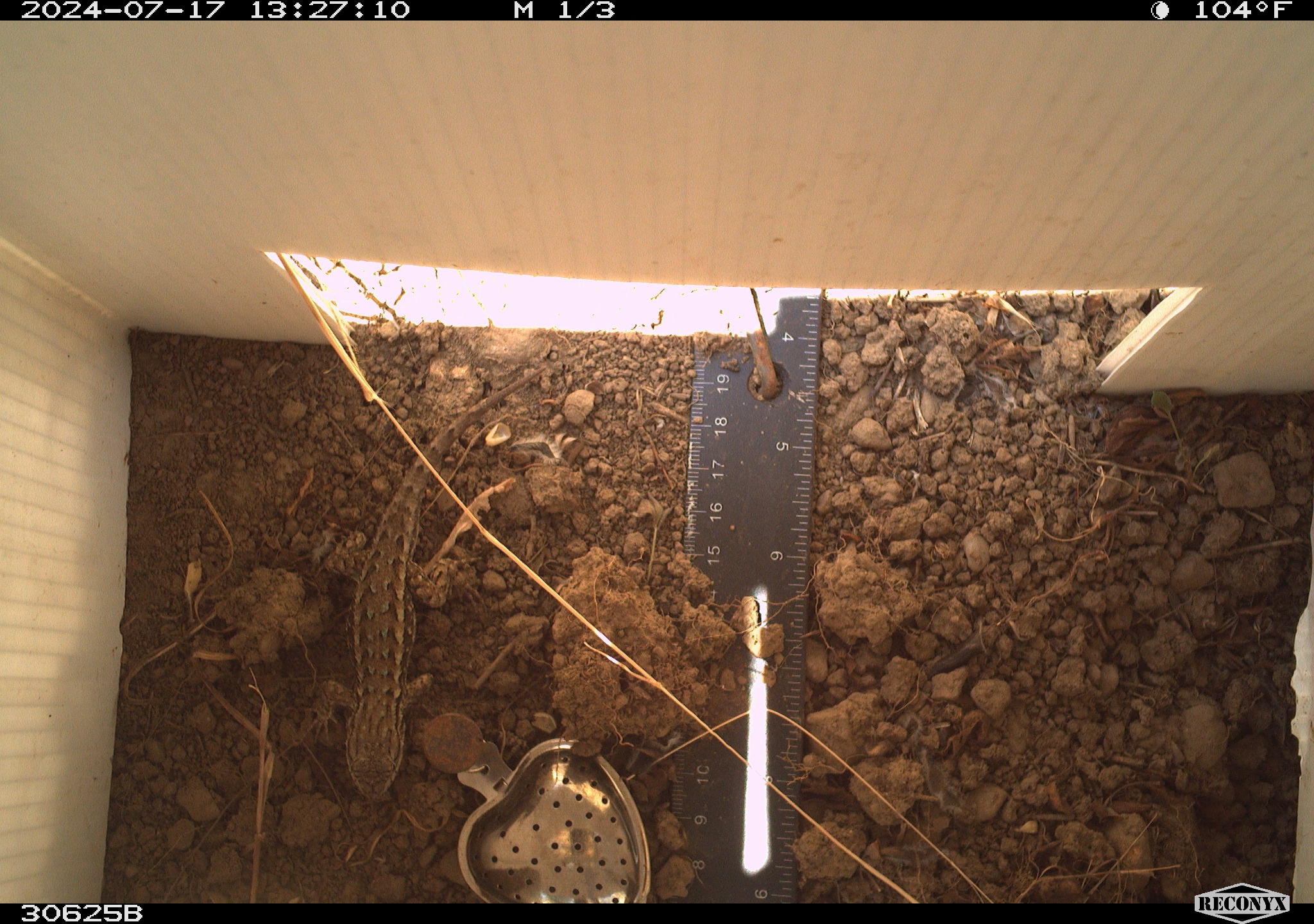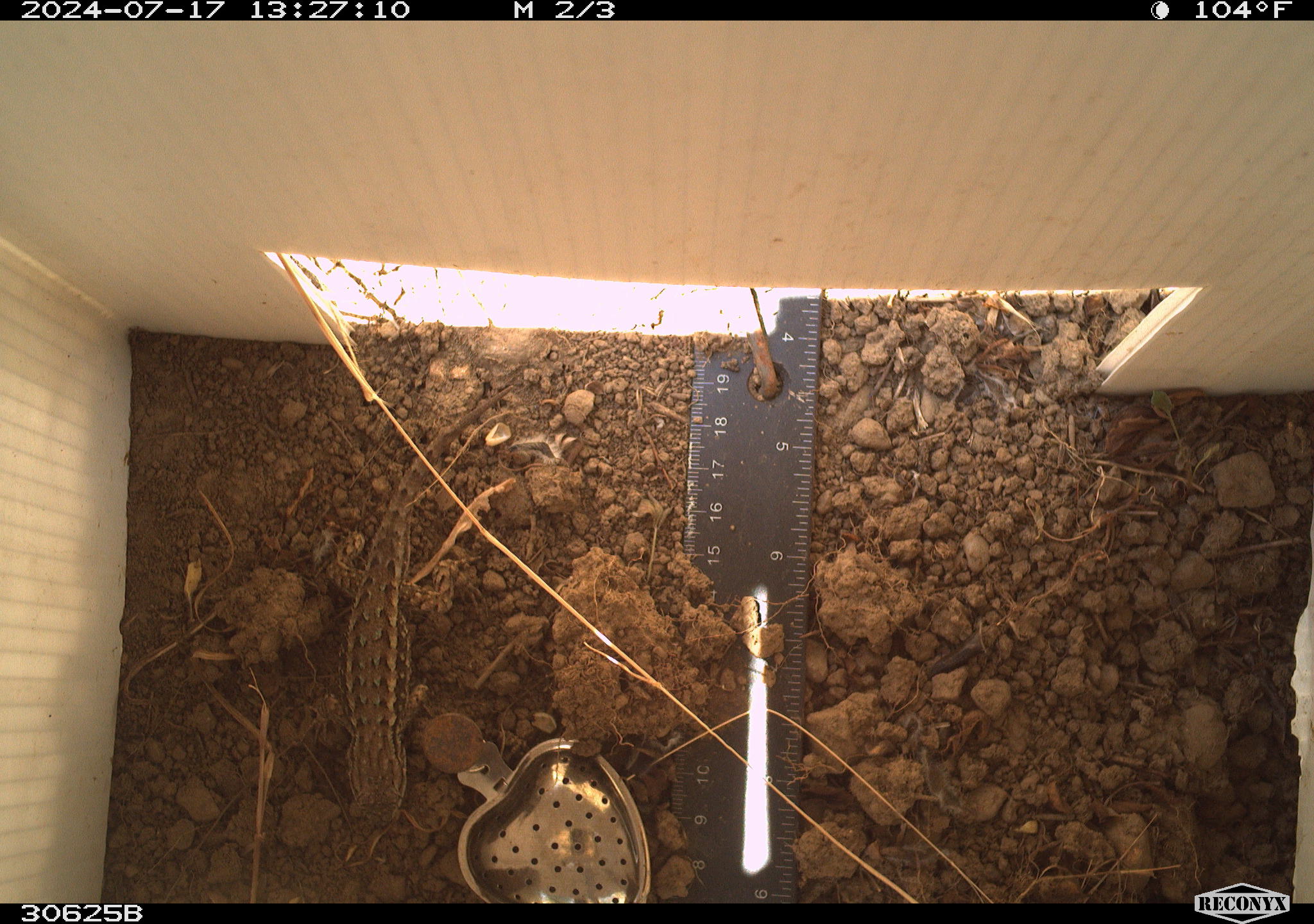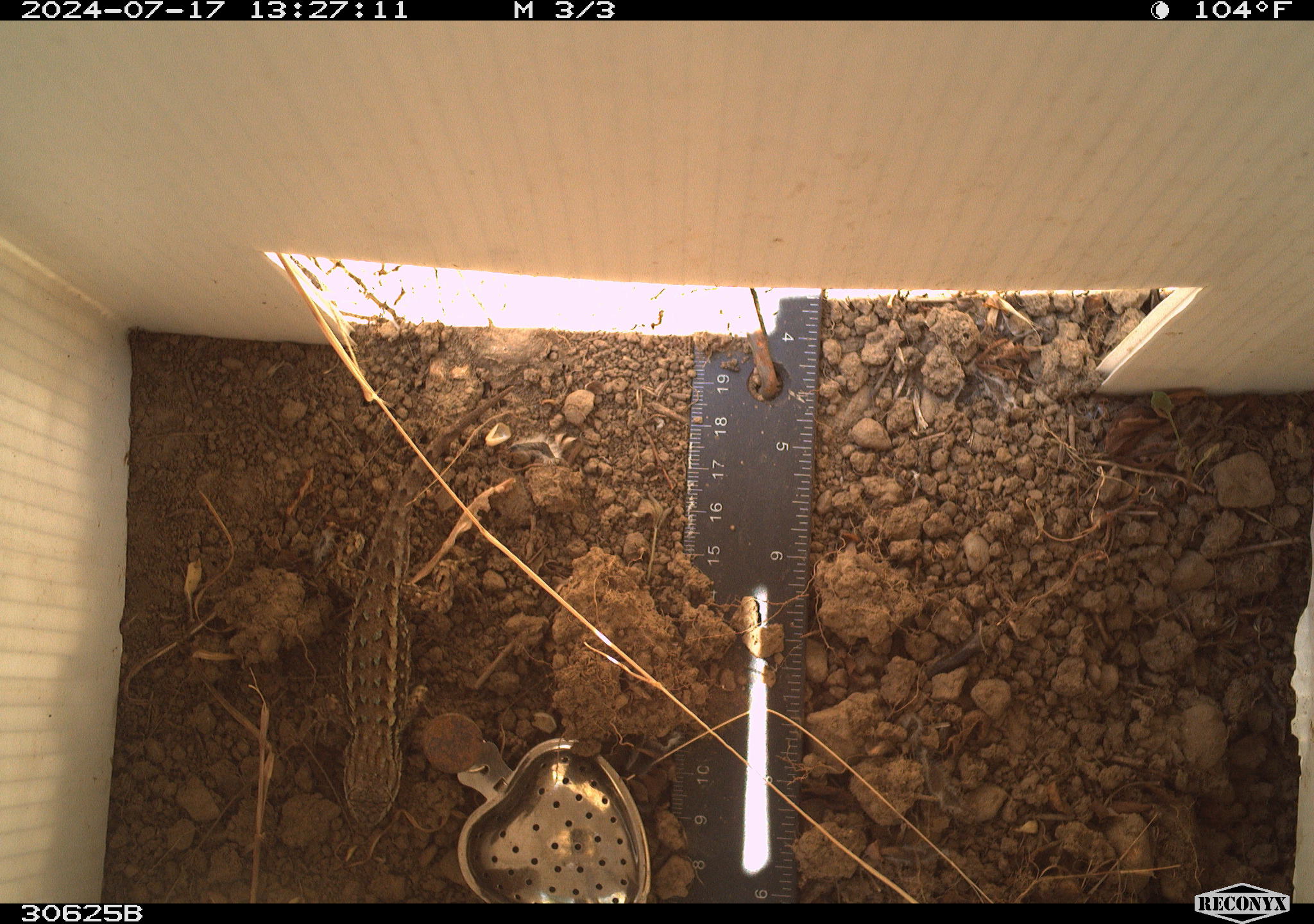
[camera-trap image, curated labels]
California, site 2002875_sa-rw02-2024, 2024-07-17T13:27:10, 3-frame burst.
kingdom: Animalia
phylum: Chordata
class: Reptilia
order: Squamata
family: Phrynosomatidae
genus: Sceloporus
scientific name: Sceloporus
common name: spiny lizards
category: sceloporus species